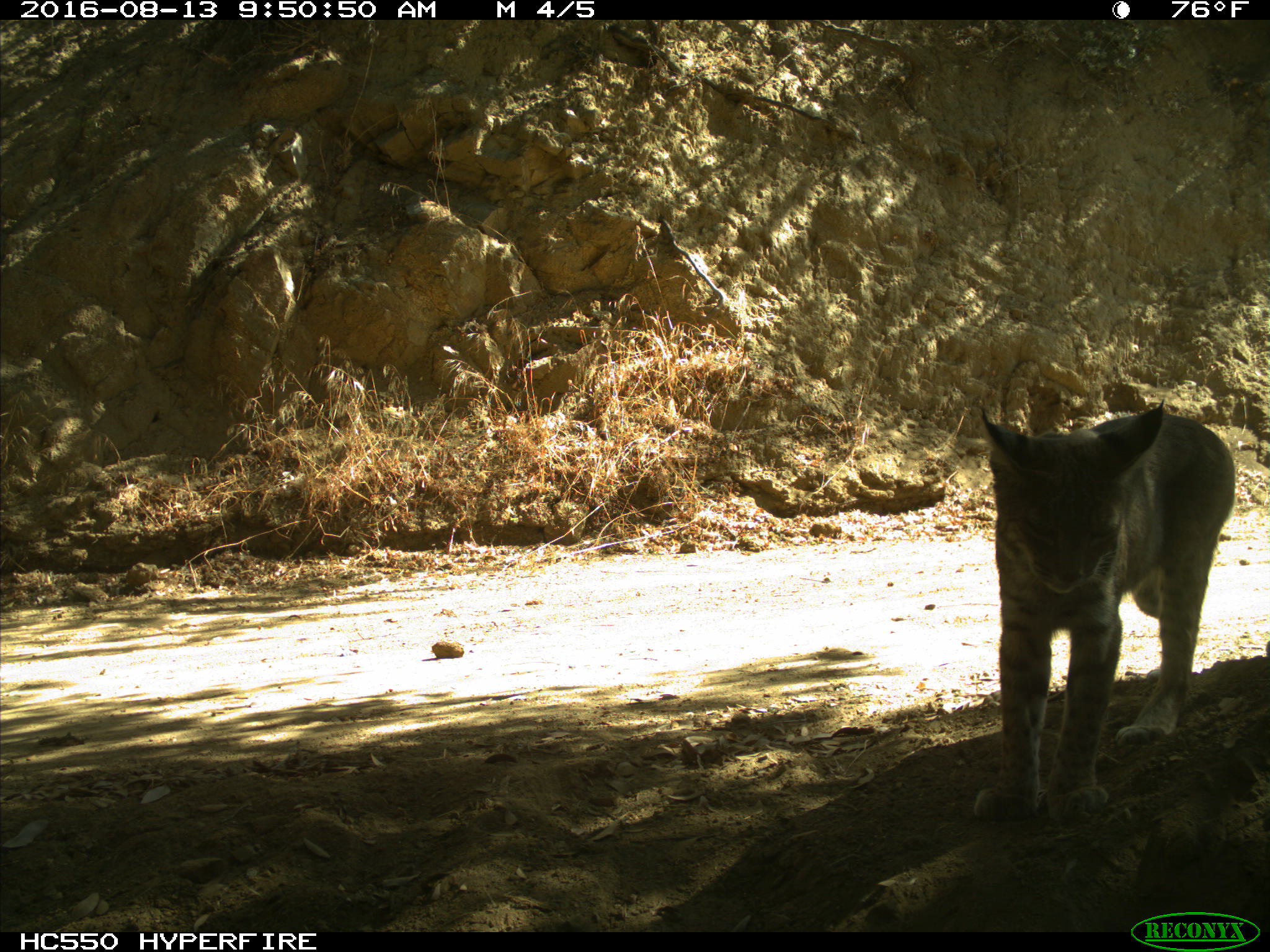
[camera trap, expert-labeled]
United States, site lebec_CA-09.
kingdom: Animalia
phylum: Chordata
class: Mammalia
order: Carnivora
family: Felidae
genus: Lynx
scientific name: Lynx rufus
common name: bobcat